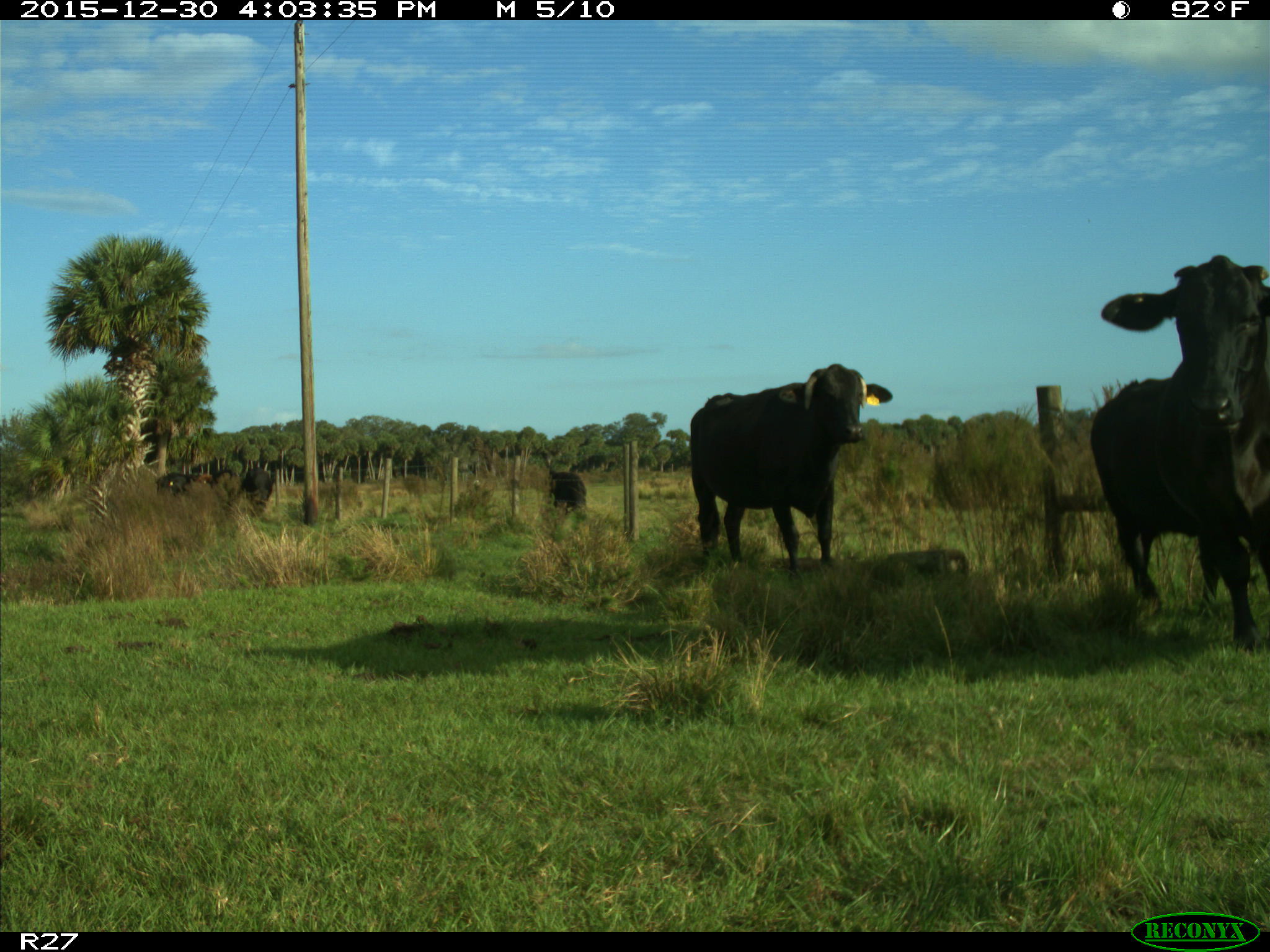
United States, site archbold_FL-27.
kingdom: Animalia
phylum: Chordata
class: Mammalia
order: Artiodactyla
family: Bovidae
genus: Bos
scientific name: Bos taurus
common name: domestic cow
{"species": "Bos taurus (domestic cow)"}